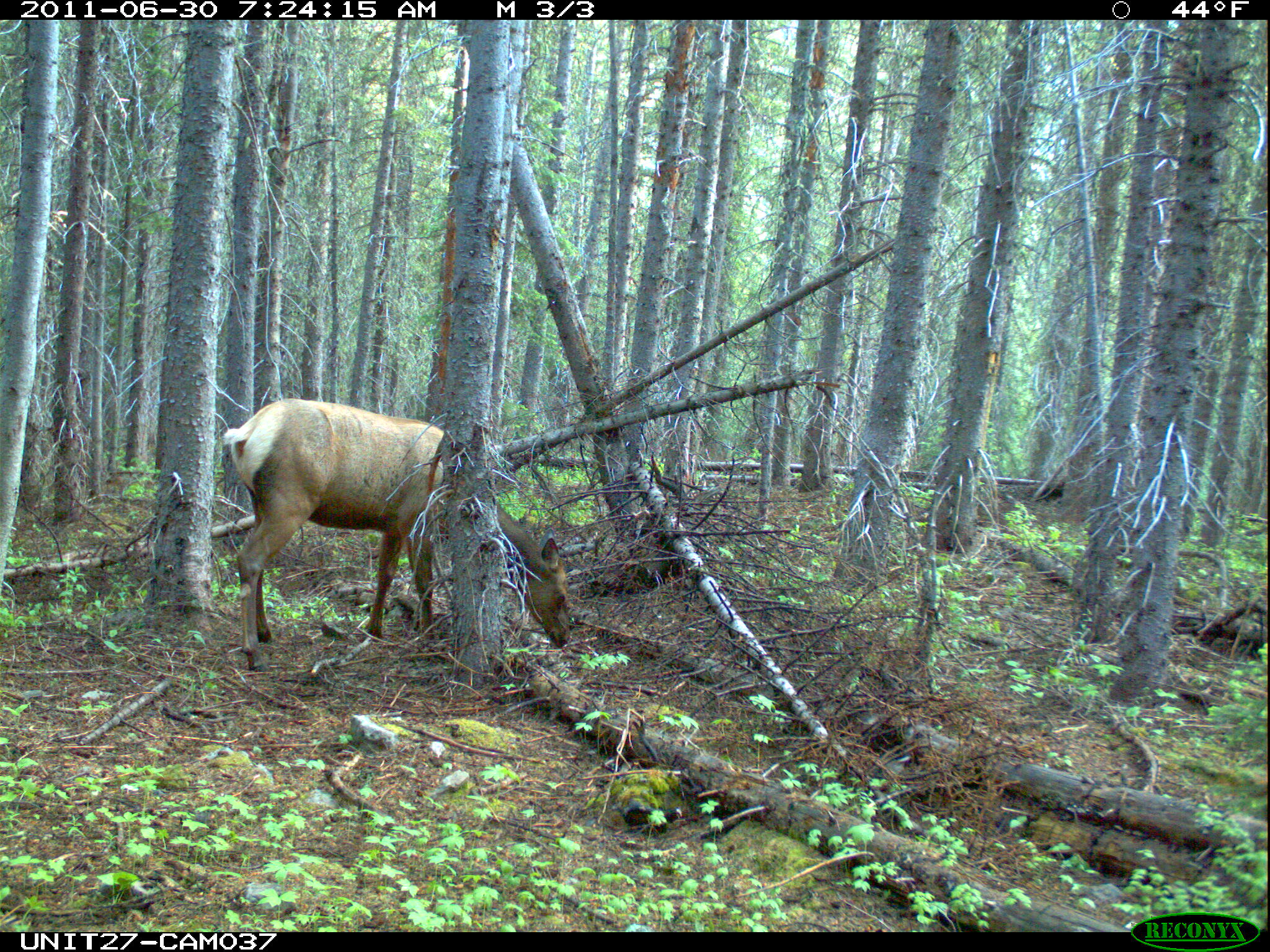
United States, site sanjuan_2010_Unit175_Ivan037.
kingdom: Animalia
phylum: Chordata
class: Mammalia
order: Artiodactyla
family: Cervidae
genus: Cervus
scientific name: Cervus elaphus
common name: red deer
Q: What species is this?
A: Cervus elaphus (red deer).